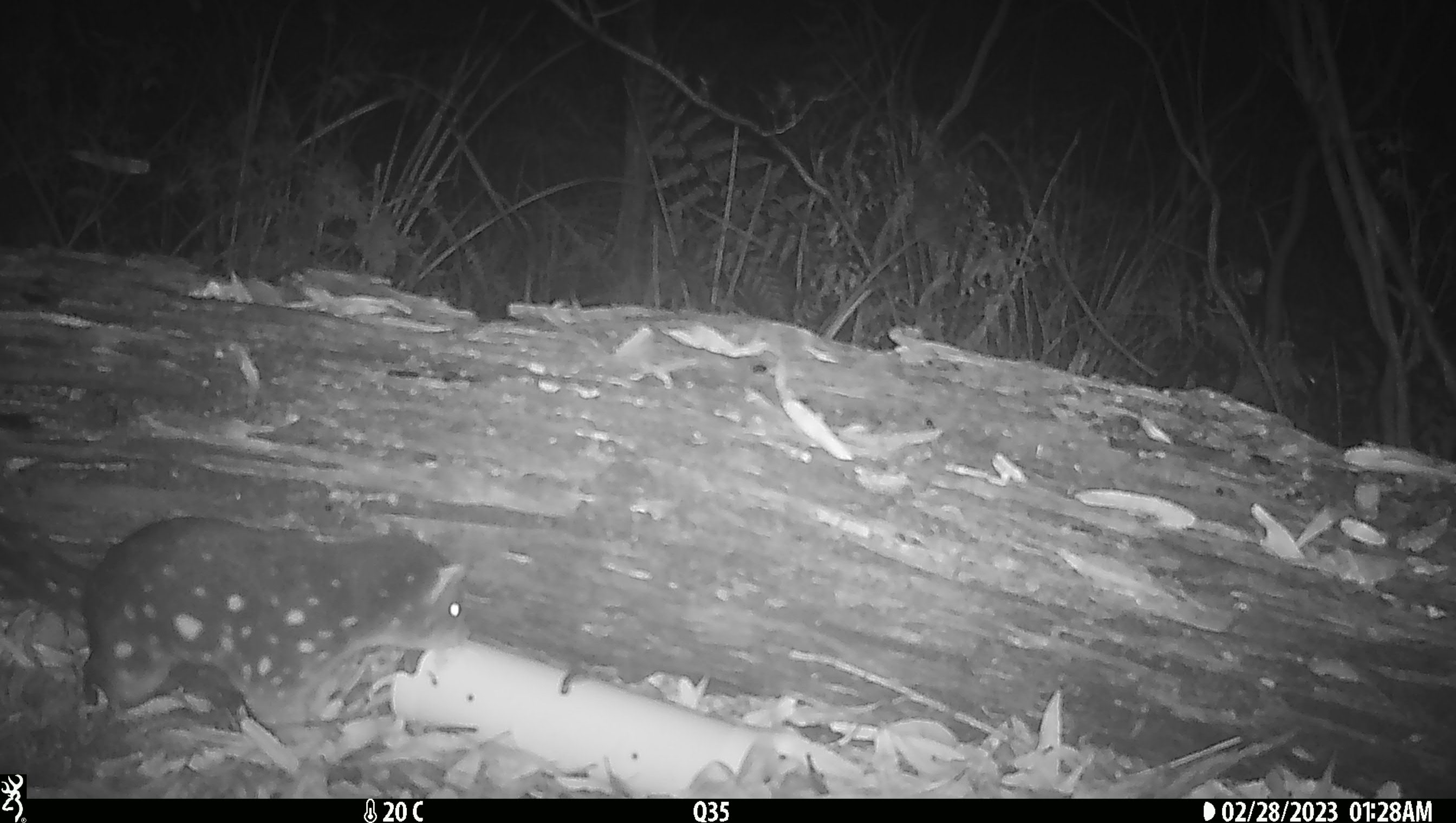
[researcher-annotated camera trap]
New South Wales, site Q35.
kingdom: Animalia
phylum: Chordata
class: Mammalia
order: Dasyuromorphia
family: Dasyuridae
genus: Dasyurus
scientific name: Dasyurus maculatus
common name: spotted-tailed quoll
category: quoll